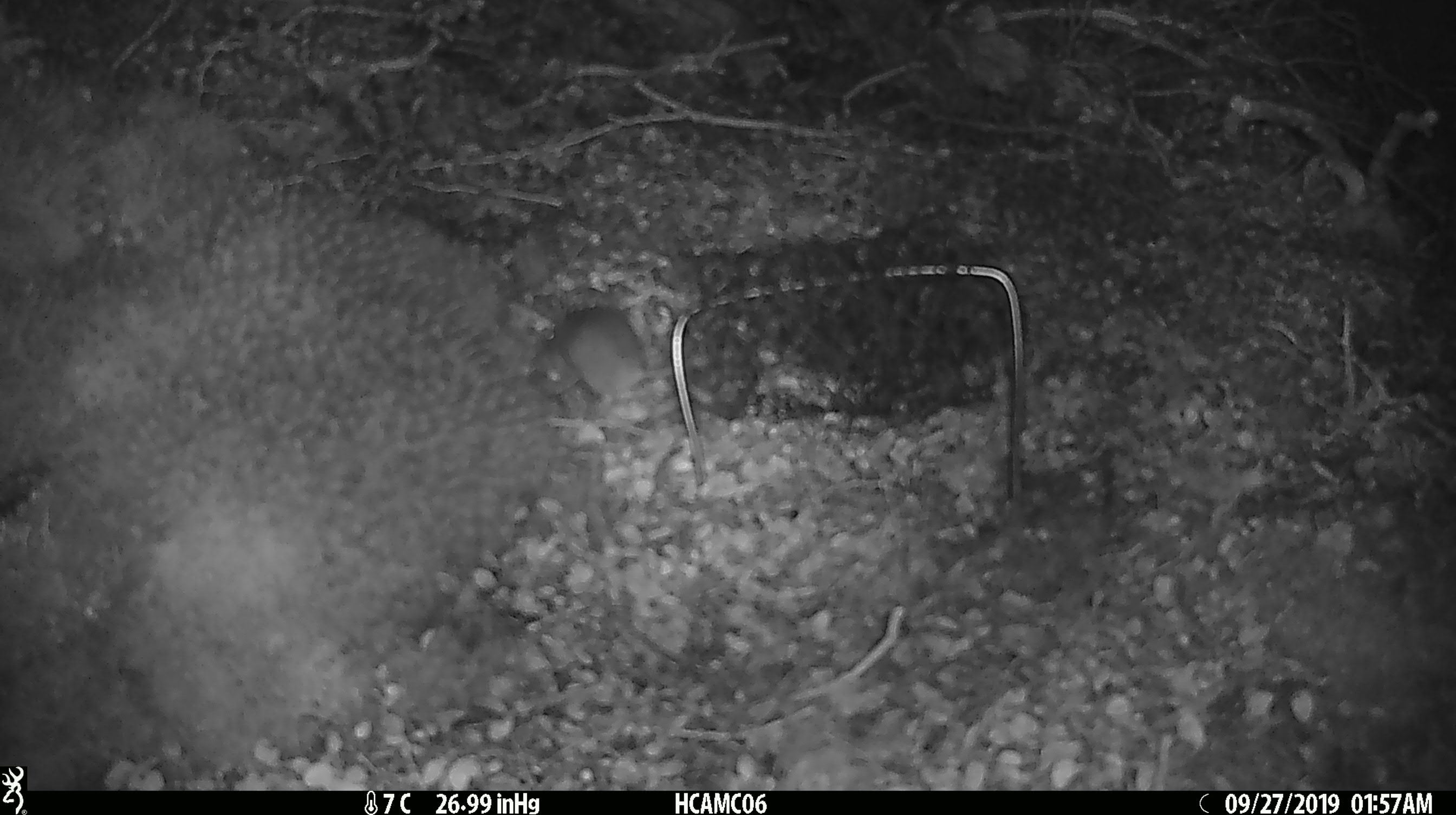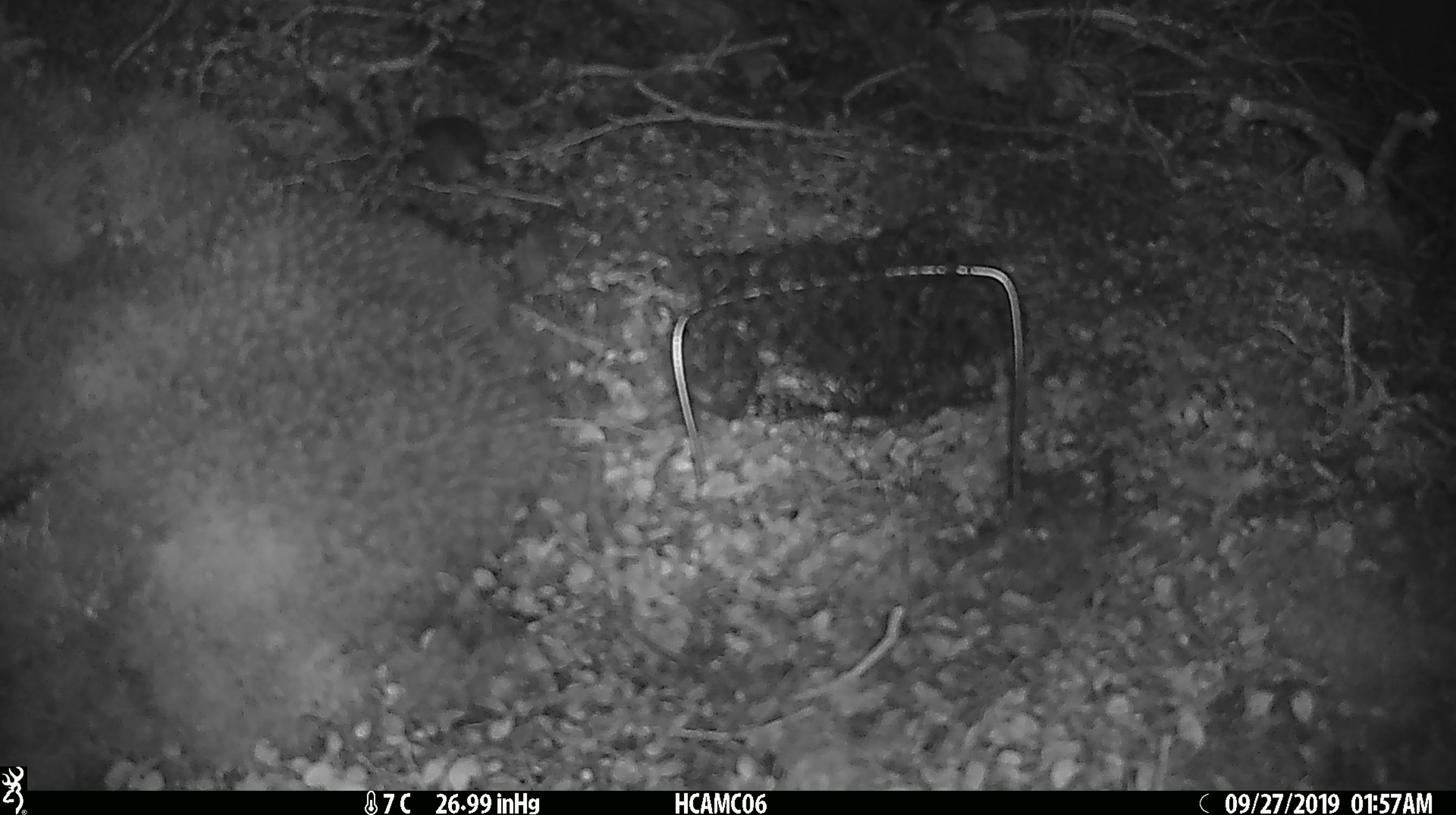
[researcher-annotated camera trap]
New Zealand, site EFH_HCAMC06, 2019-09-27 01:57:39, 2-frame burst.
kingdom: Animalia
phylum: Chordata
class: Mammalia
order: Rodentia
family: Muridae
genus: Mus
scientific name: Mus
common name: mouse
Mouse (Mus).